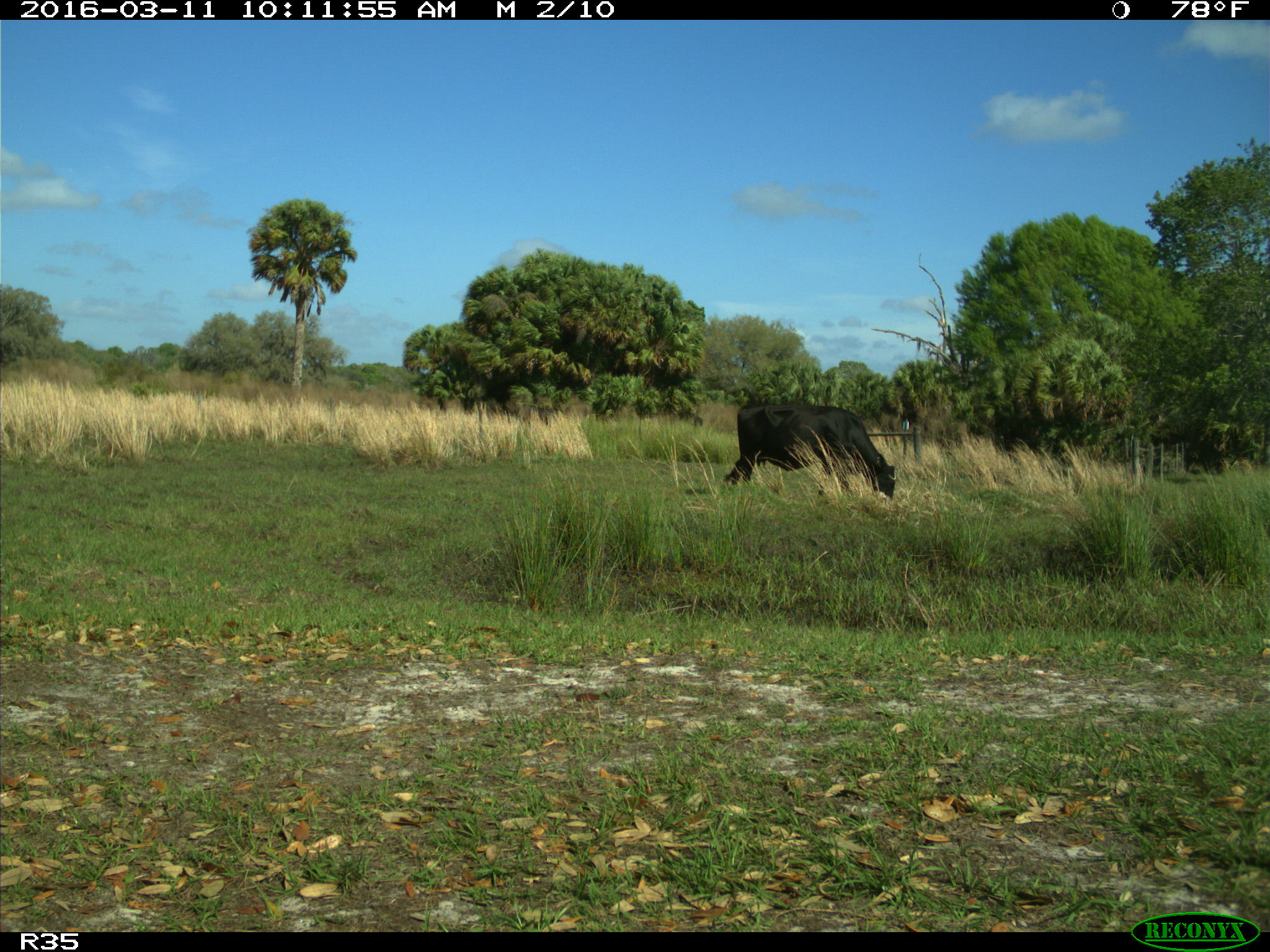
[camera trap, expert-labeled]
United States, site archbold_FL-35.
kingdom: Animalia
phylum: Chordata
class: Mammalia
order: Artiodactyla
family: Bovidae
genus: Bos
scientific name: Bos taurus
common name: domestic cow